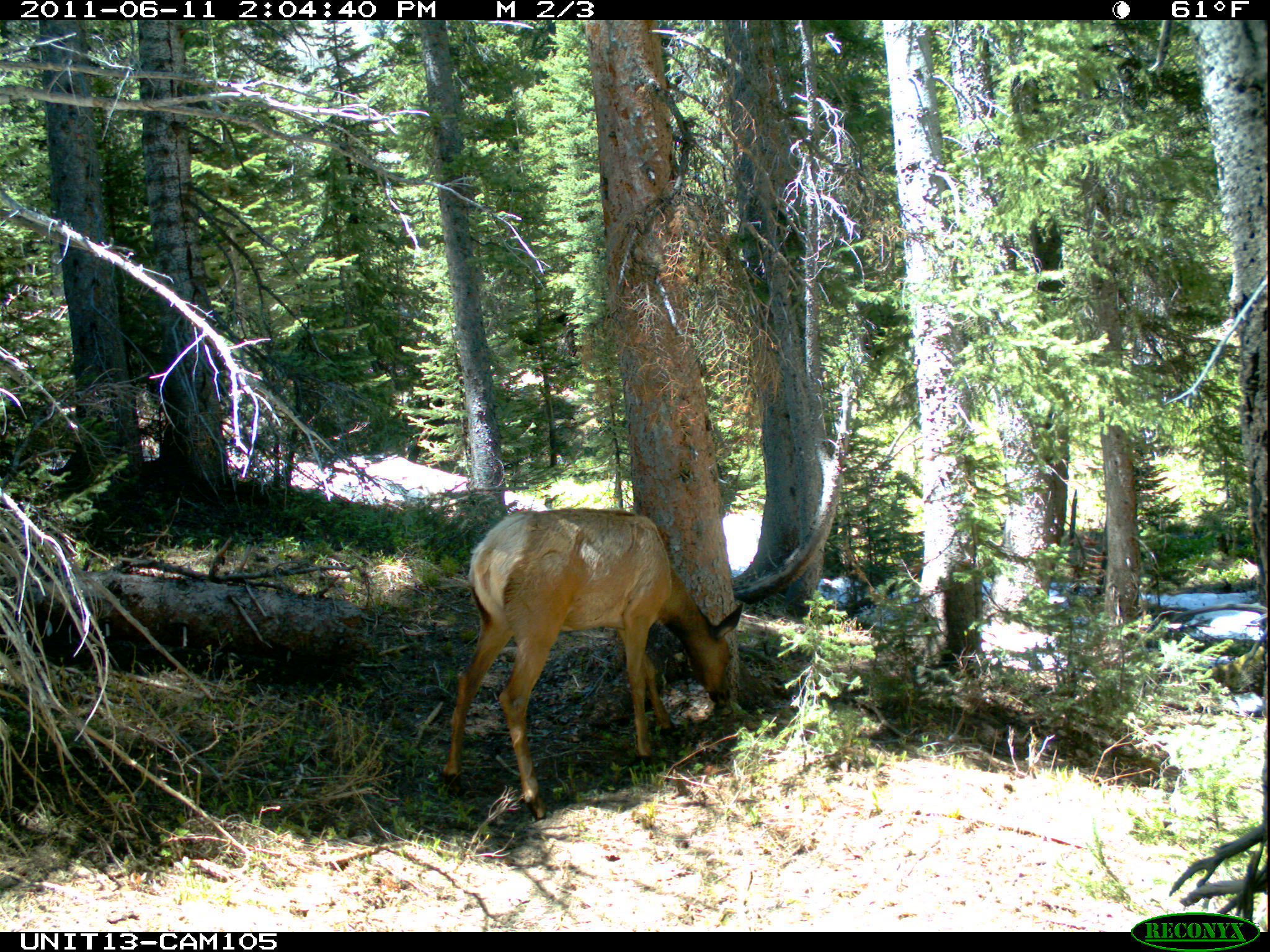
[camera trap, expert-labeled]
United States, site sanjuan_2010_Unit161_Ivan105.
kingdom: Animalia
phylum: Chordata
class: Mammalia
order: Artiodactyla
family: Cervidae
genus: Cervus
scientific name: Cervus elaphus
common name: red deer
Cervus elaphus (red deer).